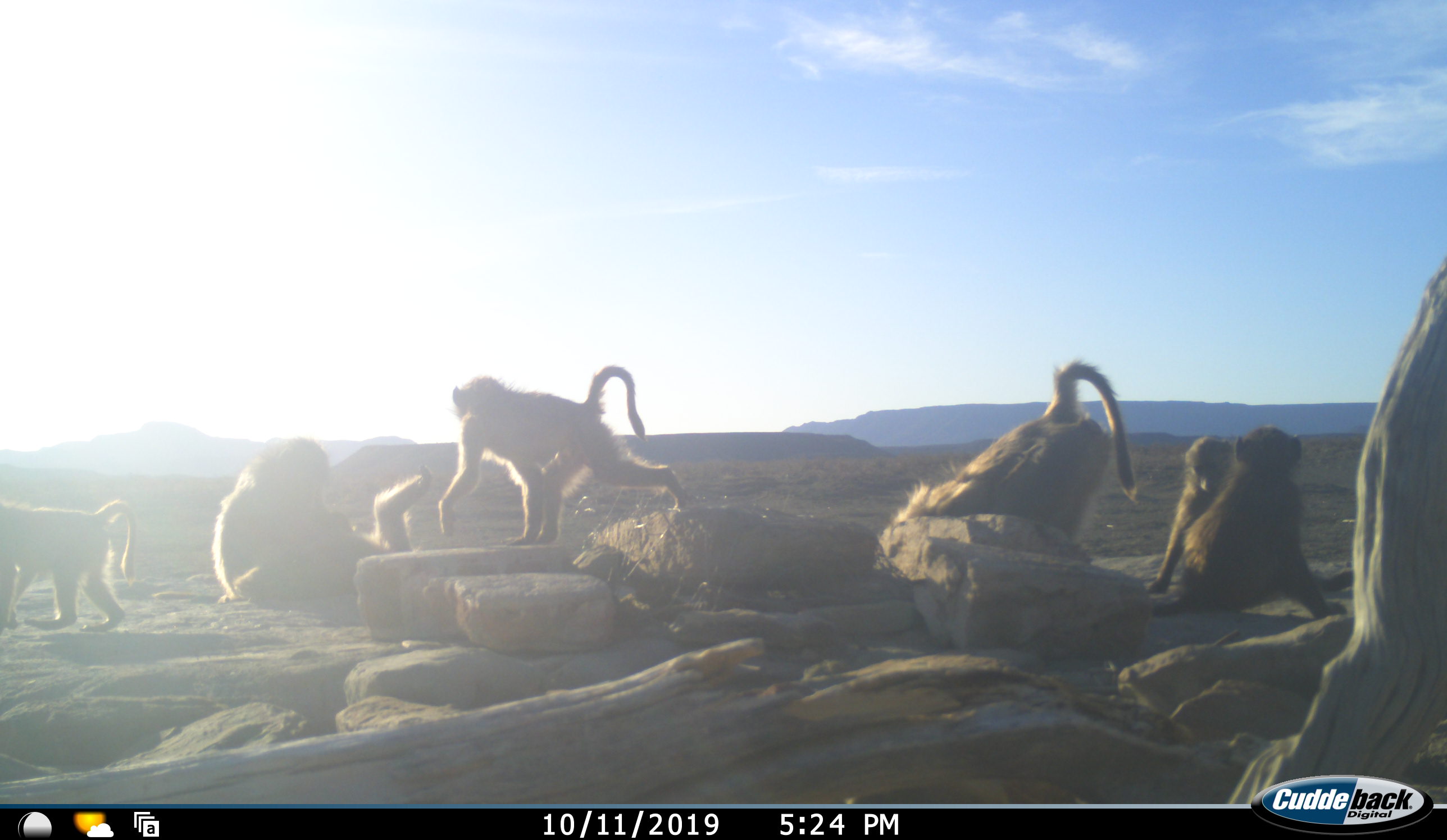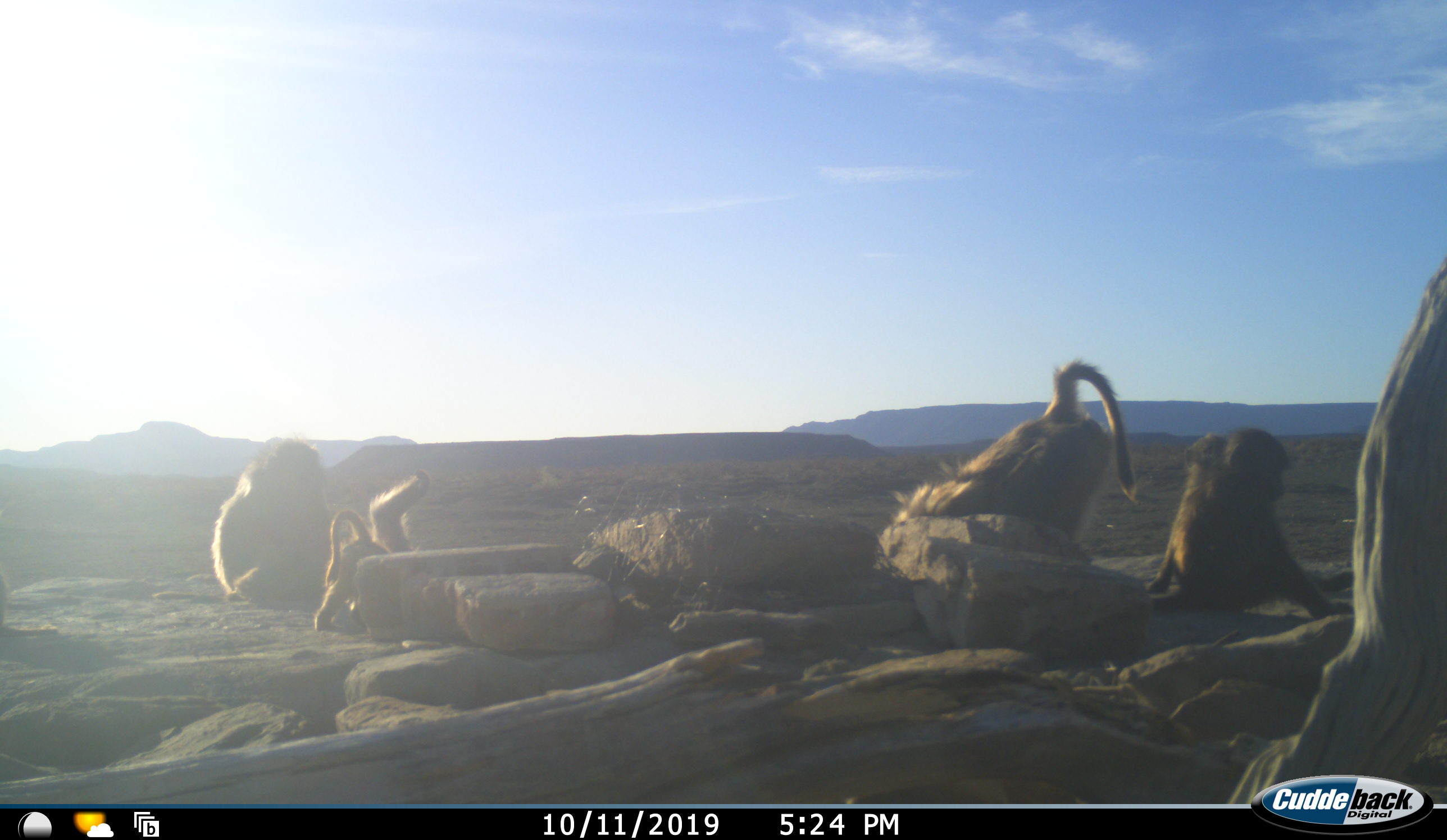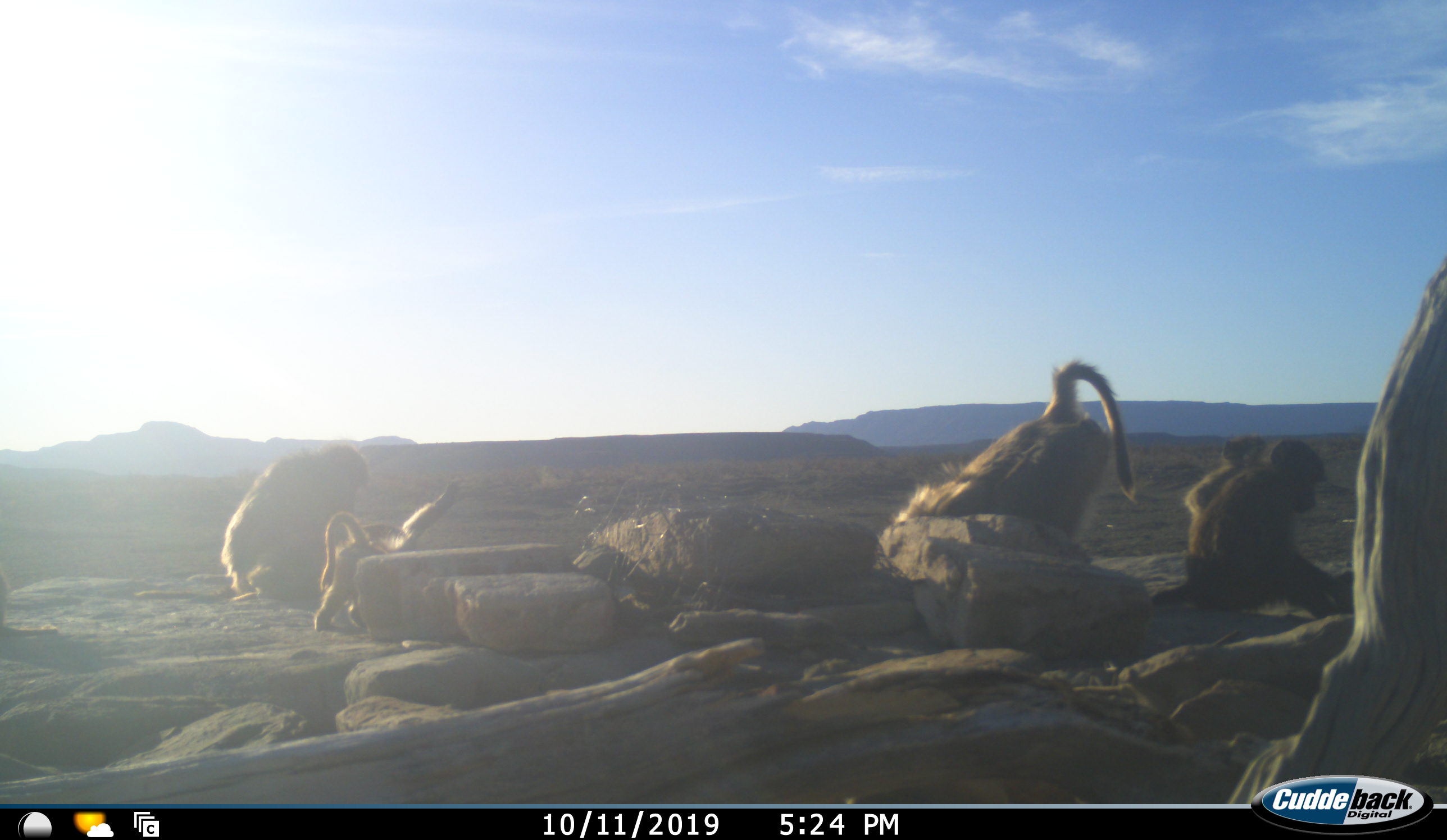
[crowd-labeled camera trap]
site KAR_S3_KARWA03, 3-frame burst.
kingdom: Animalia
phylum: Chordata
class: Mammalia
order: Primates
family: Cercopithecidae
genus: Papio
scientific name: Papio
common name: baboon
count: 7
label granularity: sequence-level